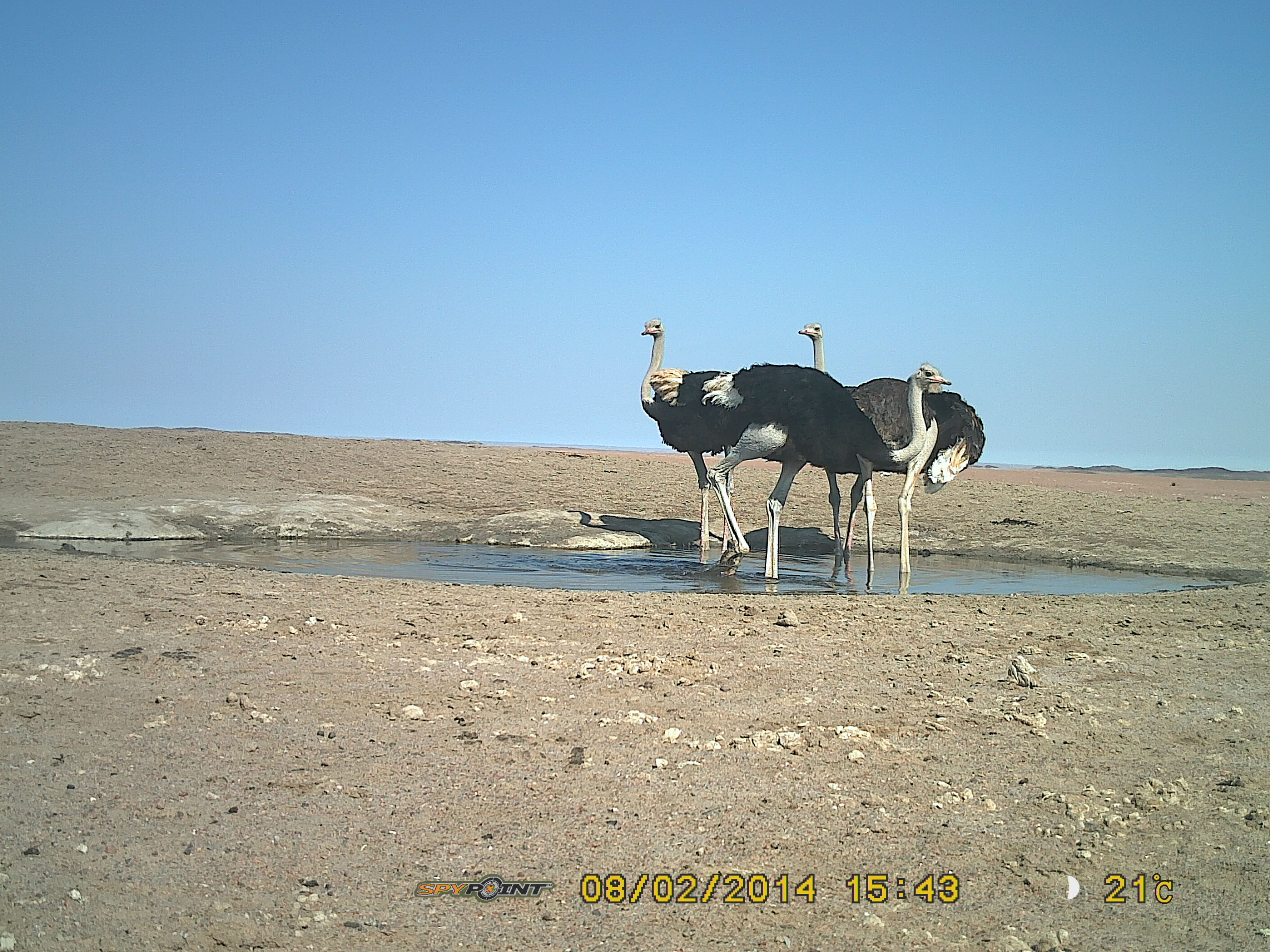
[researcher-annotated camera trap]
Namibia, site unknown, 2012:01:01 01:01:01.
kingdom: Animalia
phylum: Chordata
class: Aves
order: Struthioniformes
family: Struthionidae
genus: Struthio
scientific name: Struthio camelus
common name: common ostrich